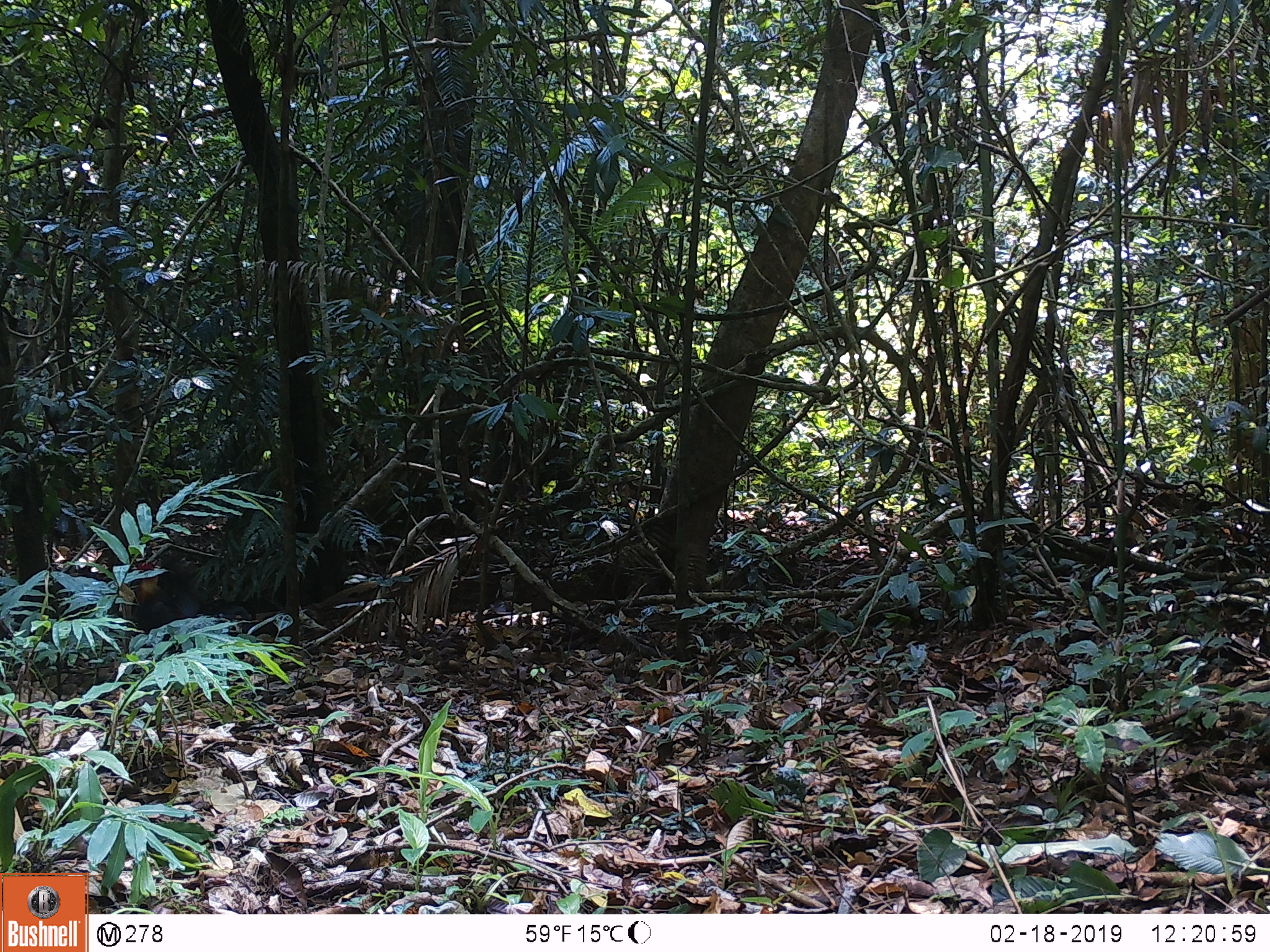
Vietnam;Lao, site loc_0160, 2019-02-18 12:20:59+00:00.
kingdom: Animalia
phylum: Chordata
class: Aves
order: Galliformes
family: Phasianidae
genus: Gallus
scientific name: Gallus gallus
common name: red junglefowl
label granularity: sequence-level